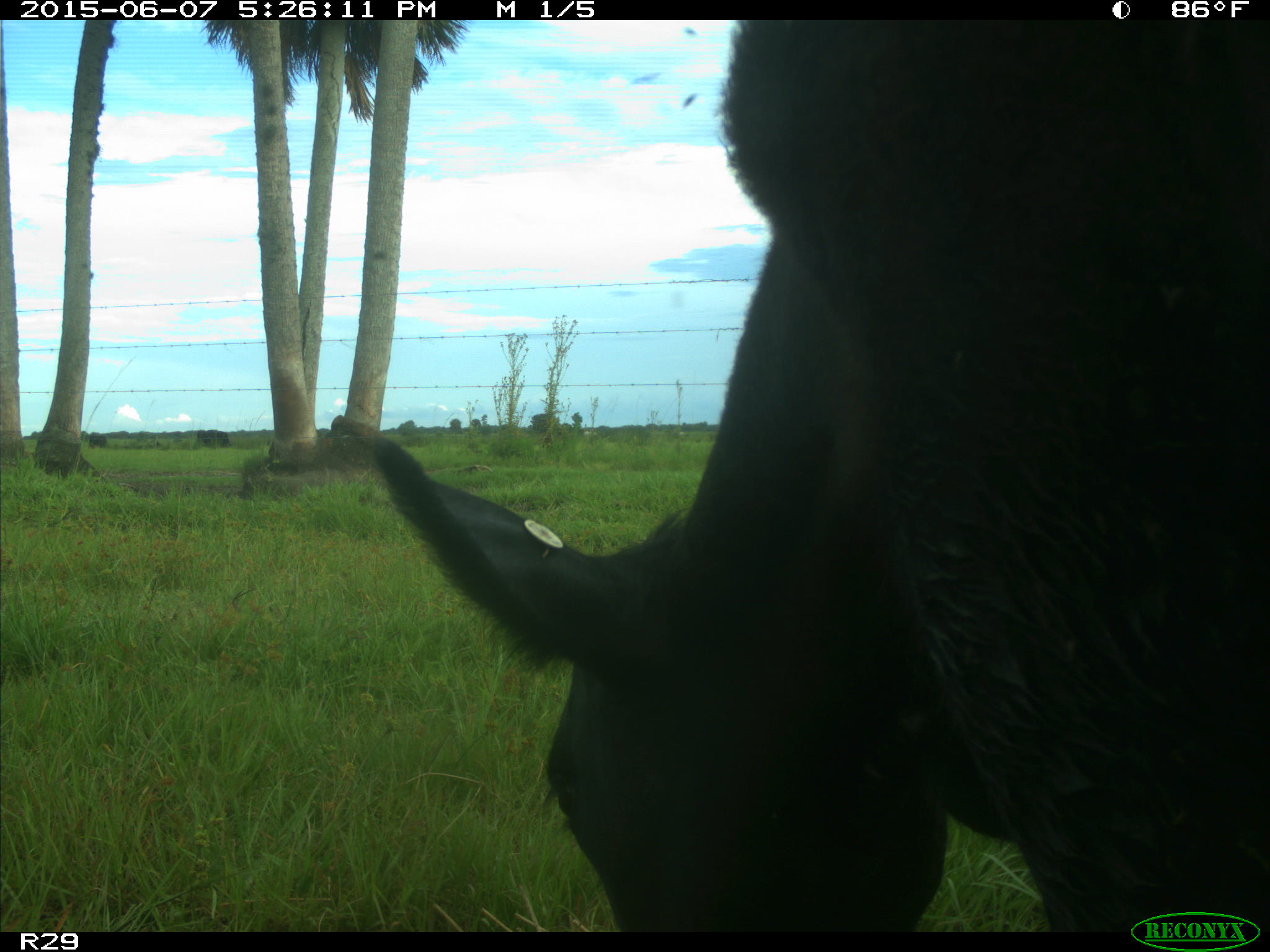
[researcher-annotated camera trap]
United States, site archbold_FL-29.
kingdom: Animalia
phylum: Chordata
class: Mammalia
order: Artiodactyla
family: Bovidae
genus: Bos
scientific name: Bos taurus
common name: domestic cow